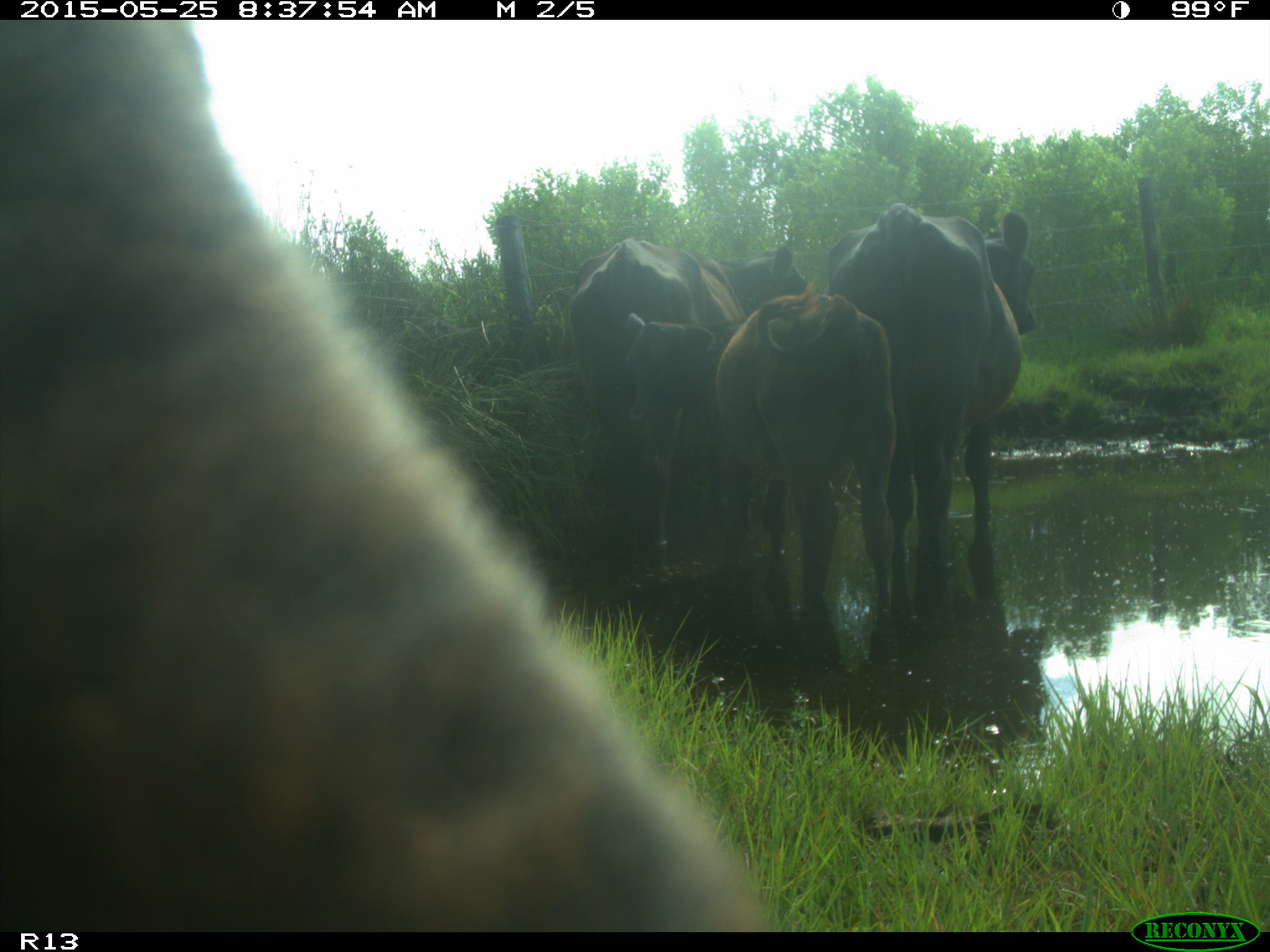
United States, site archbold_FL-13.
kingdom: Animalia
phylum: Chordata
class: Mammalia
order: Artiodactyla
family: Bovidae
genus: Bos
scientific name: Bos taurus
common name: domestic cow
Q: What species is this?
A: Bos taurus (domestic cow).